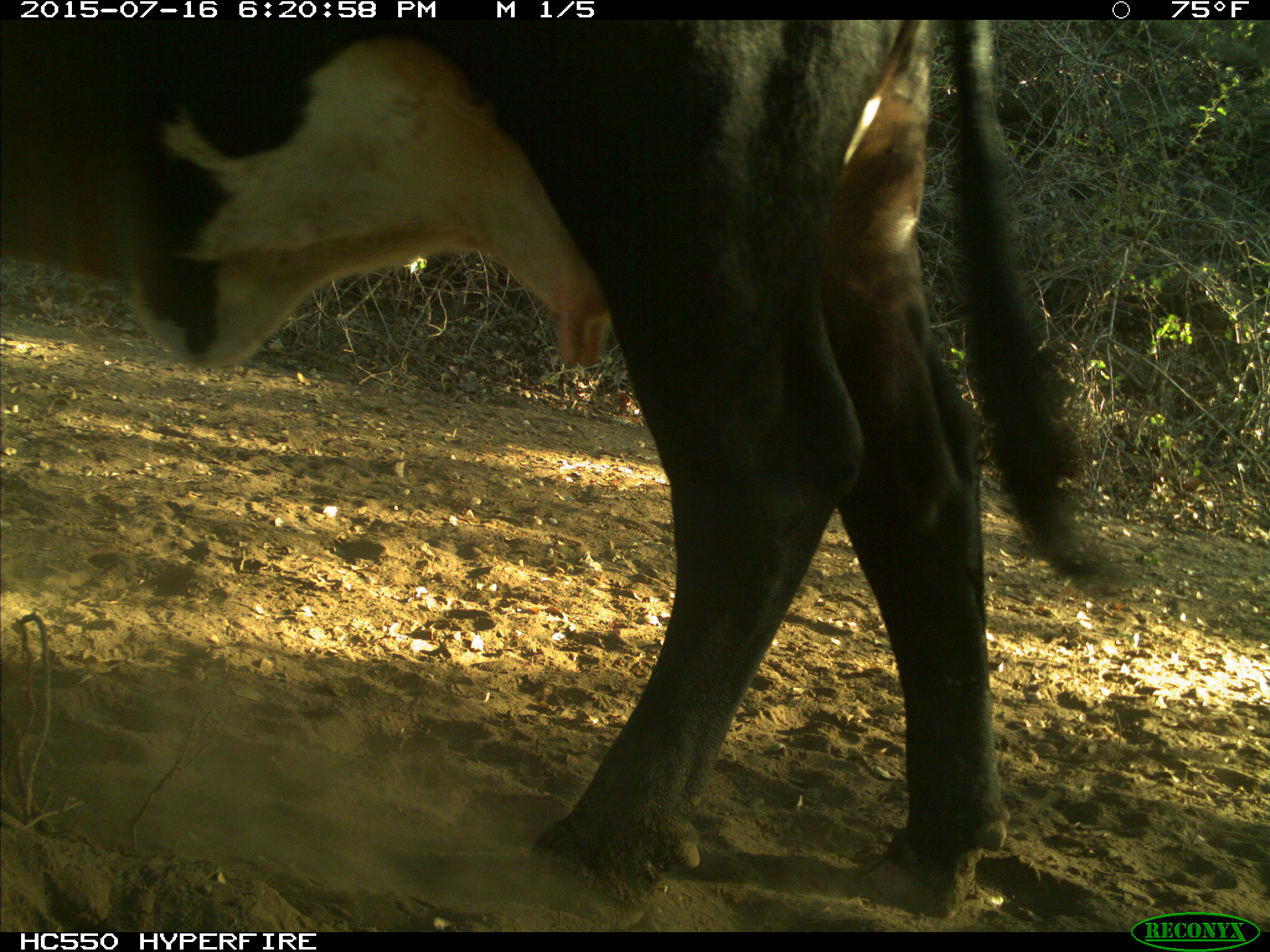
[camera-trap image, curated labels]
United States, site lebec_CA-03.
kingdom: Animalia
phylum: Chordata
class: Mammalia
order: Artiodactyla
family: Bovidae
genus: Bos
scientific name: Bos taurus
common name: domestic cow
Bos taurus (domestic cow).